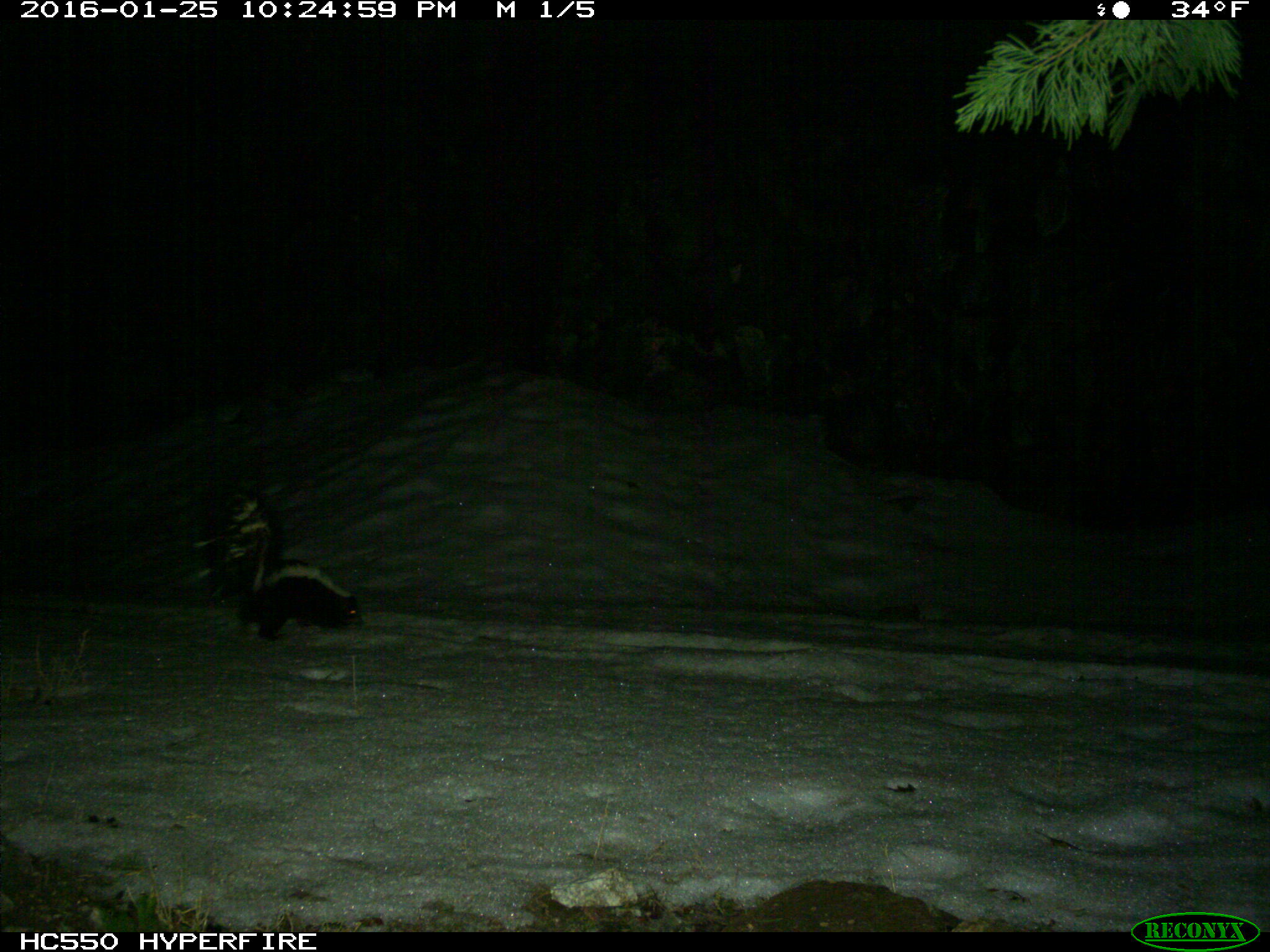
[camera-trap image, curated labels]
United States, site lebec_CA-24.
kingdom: Animalia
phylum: Chordata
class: Mammalia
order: Carnivora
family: Mephitidae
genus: Mephitis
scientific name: Mephitis mephitis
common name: striped skunk